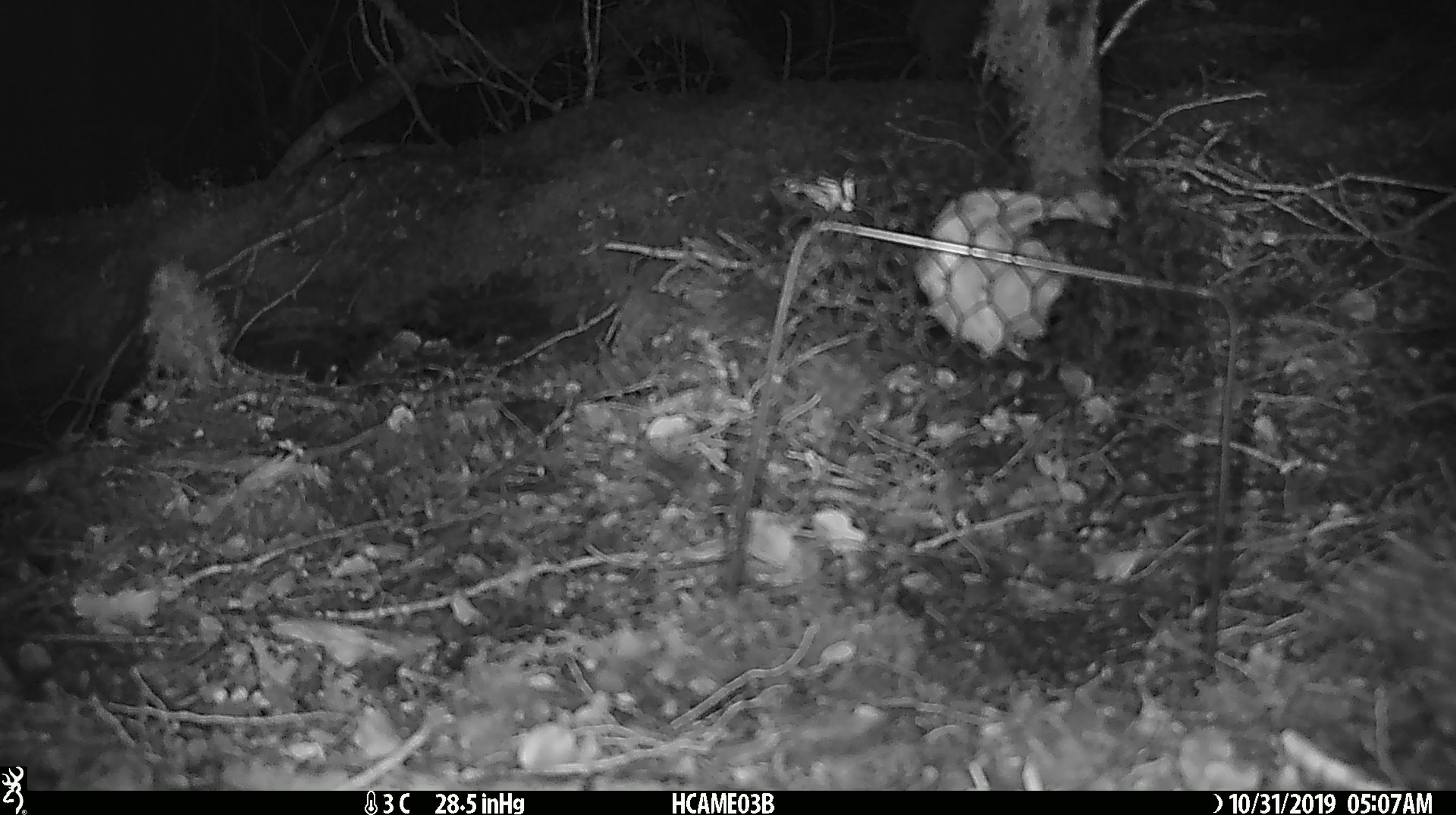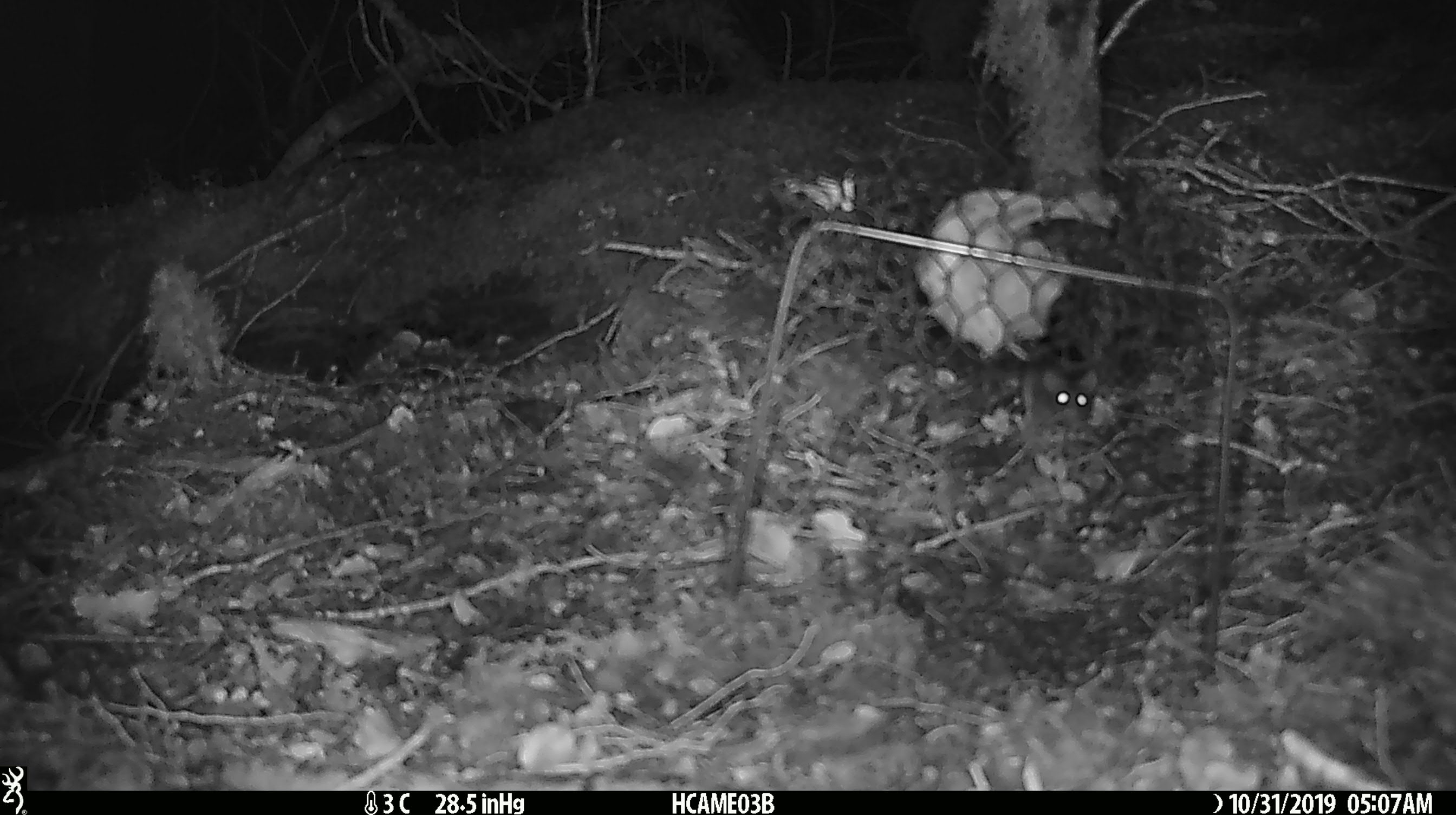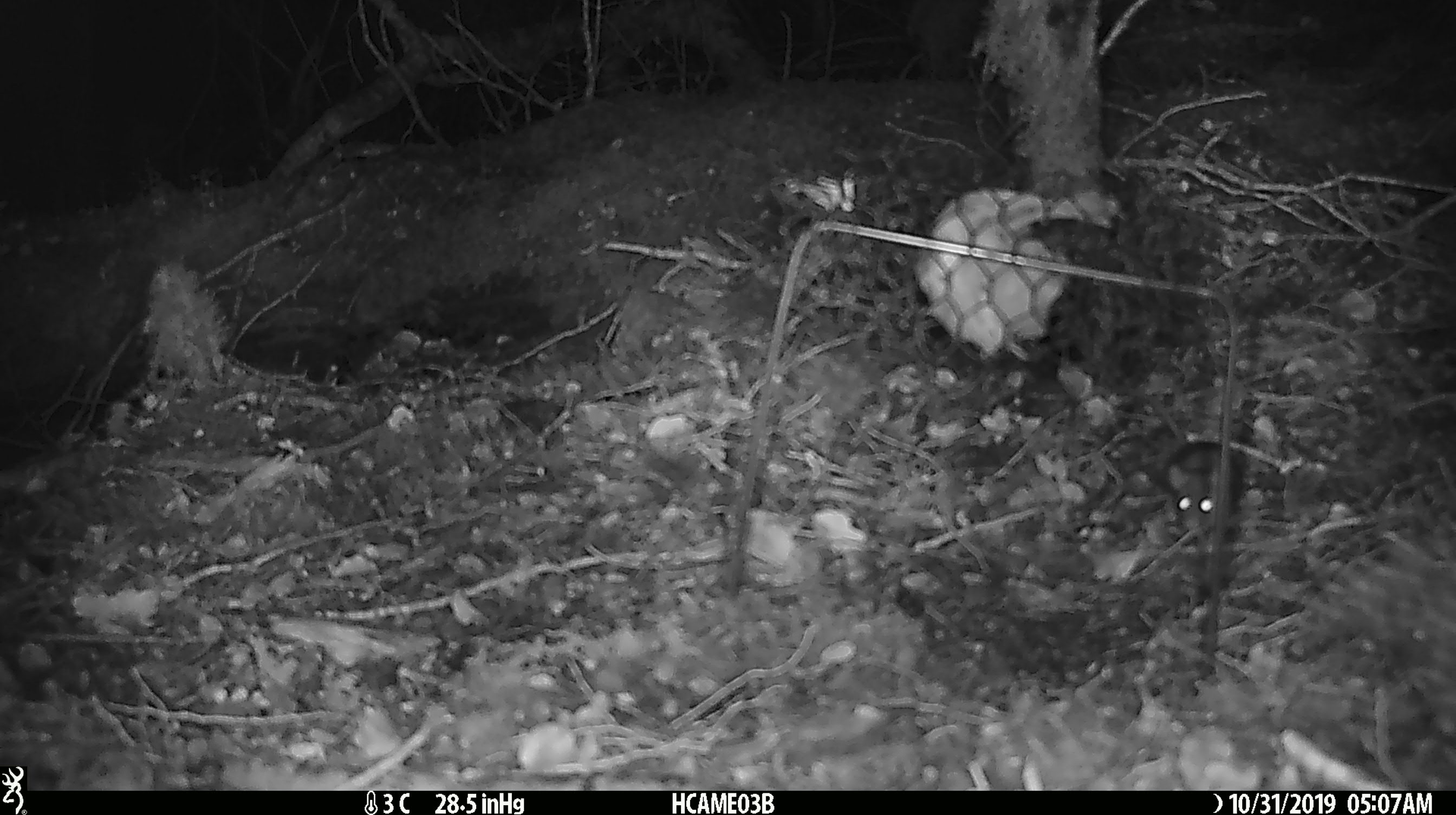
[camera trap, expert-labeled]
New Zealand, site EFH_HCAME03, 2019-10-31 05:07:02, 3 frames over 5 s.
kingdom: Animalia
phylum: Chordata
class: Mammalia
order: Rodentia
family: Muridae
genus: Mus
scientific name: Mus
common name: mouse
Mouse (Mus).